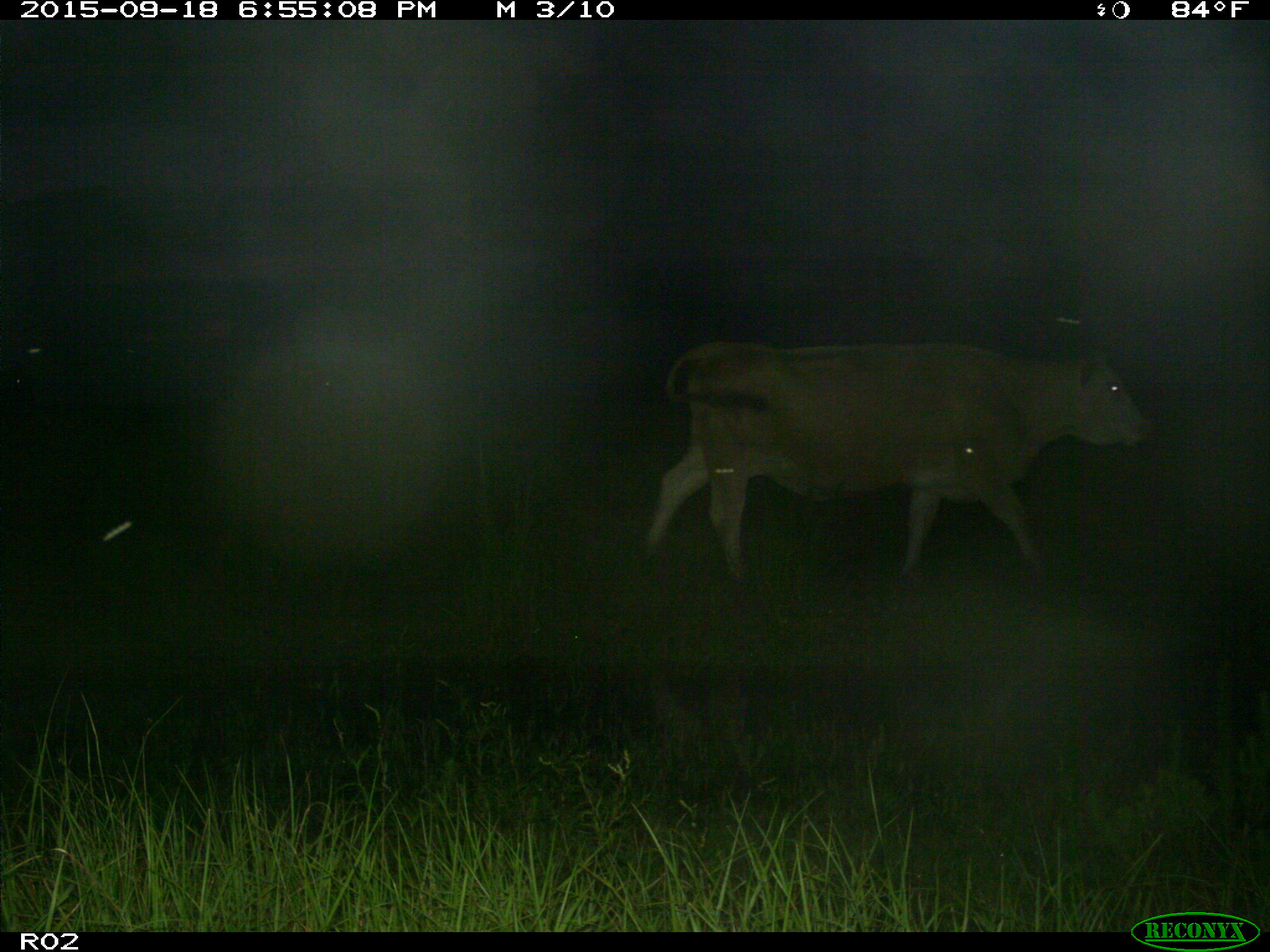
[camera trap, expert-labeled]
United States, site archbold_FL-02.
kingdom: Animalia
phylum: Chordata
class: Mammalia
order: Artiodactyla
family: Bovidae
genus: Bos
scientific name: Bos taurus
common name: domestic cow